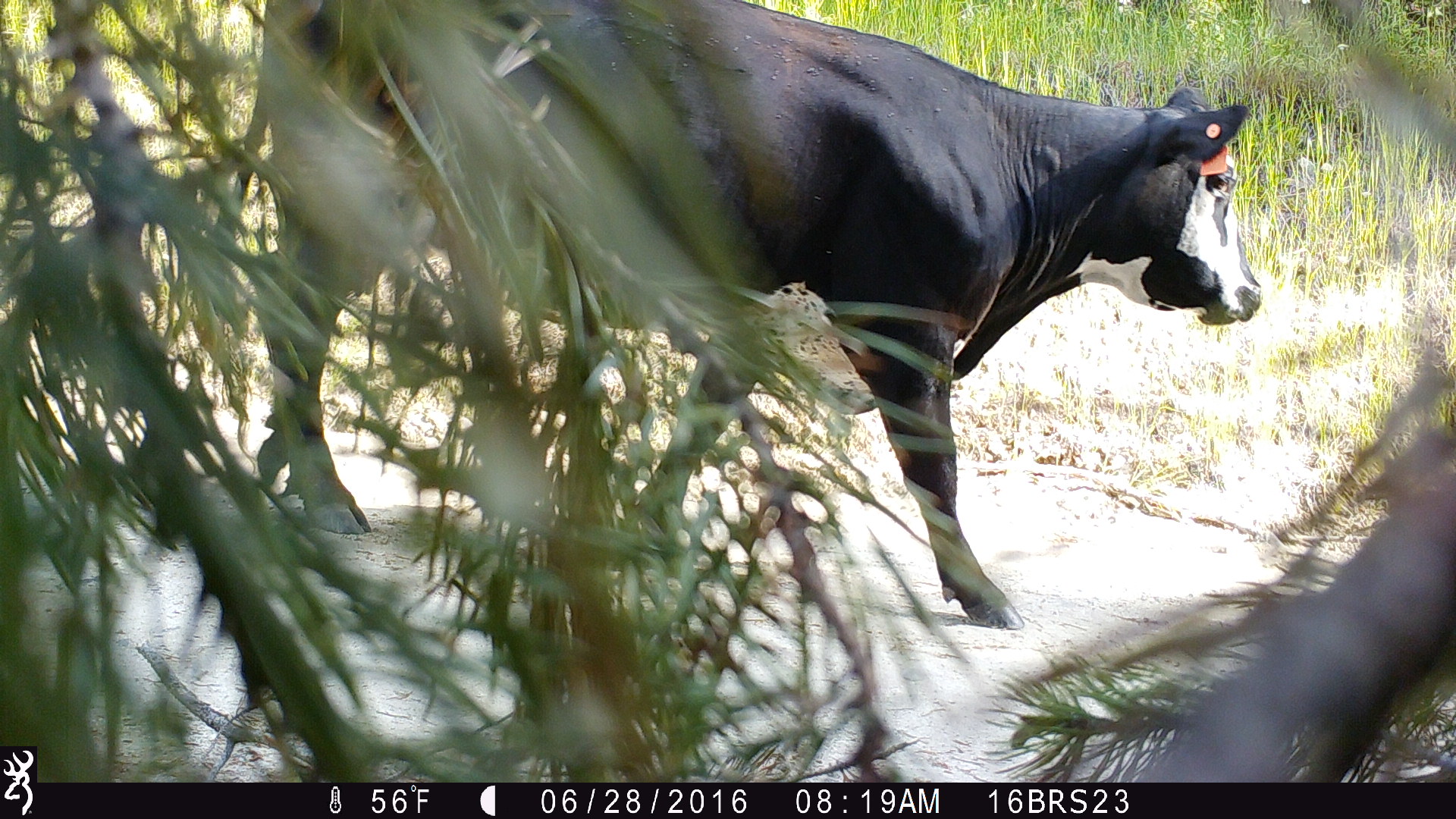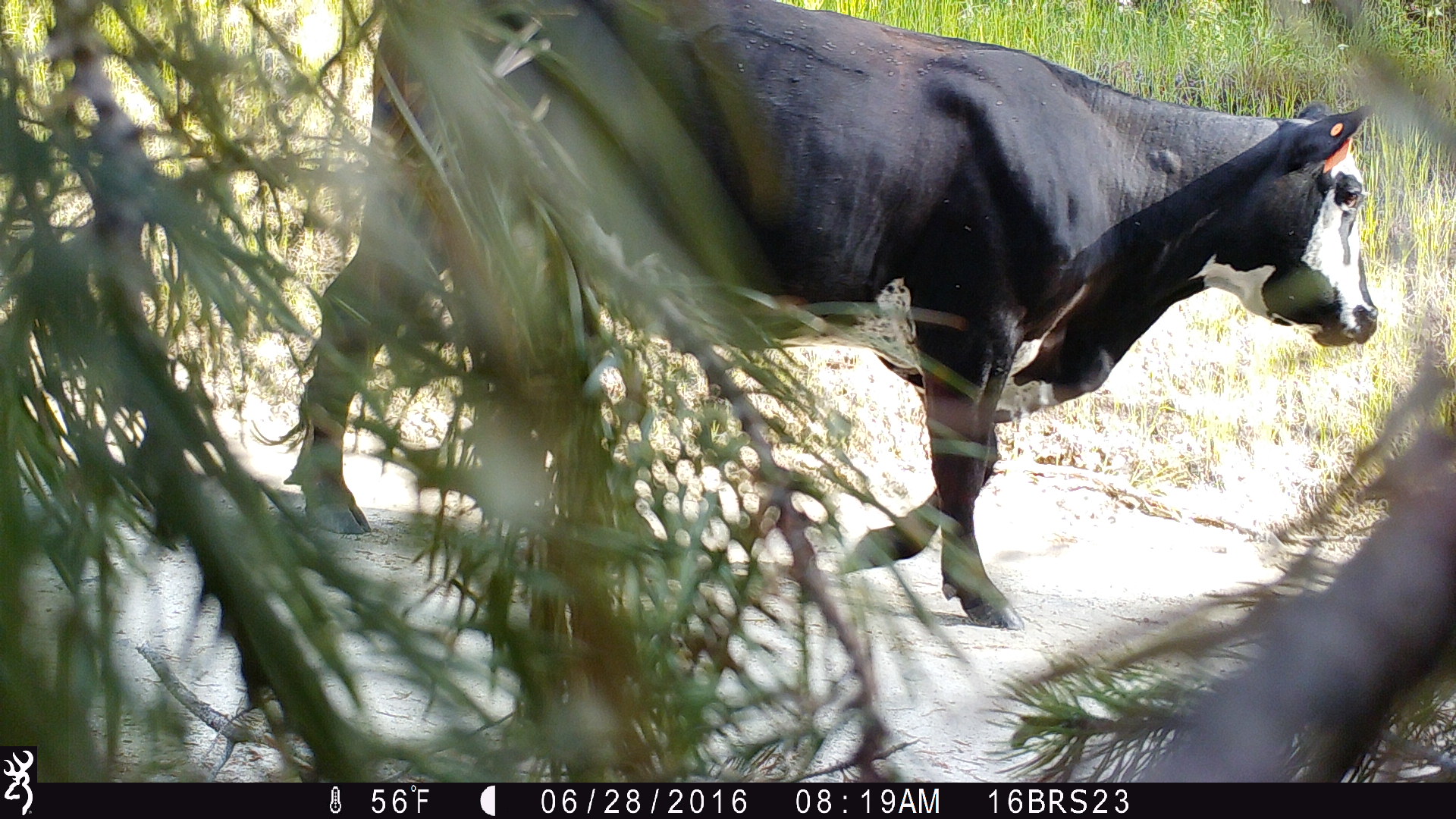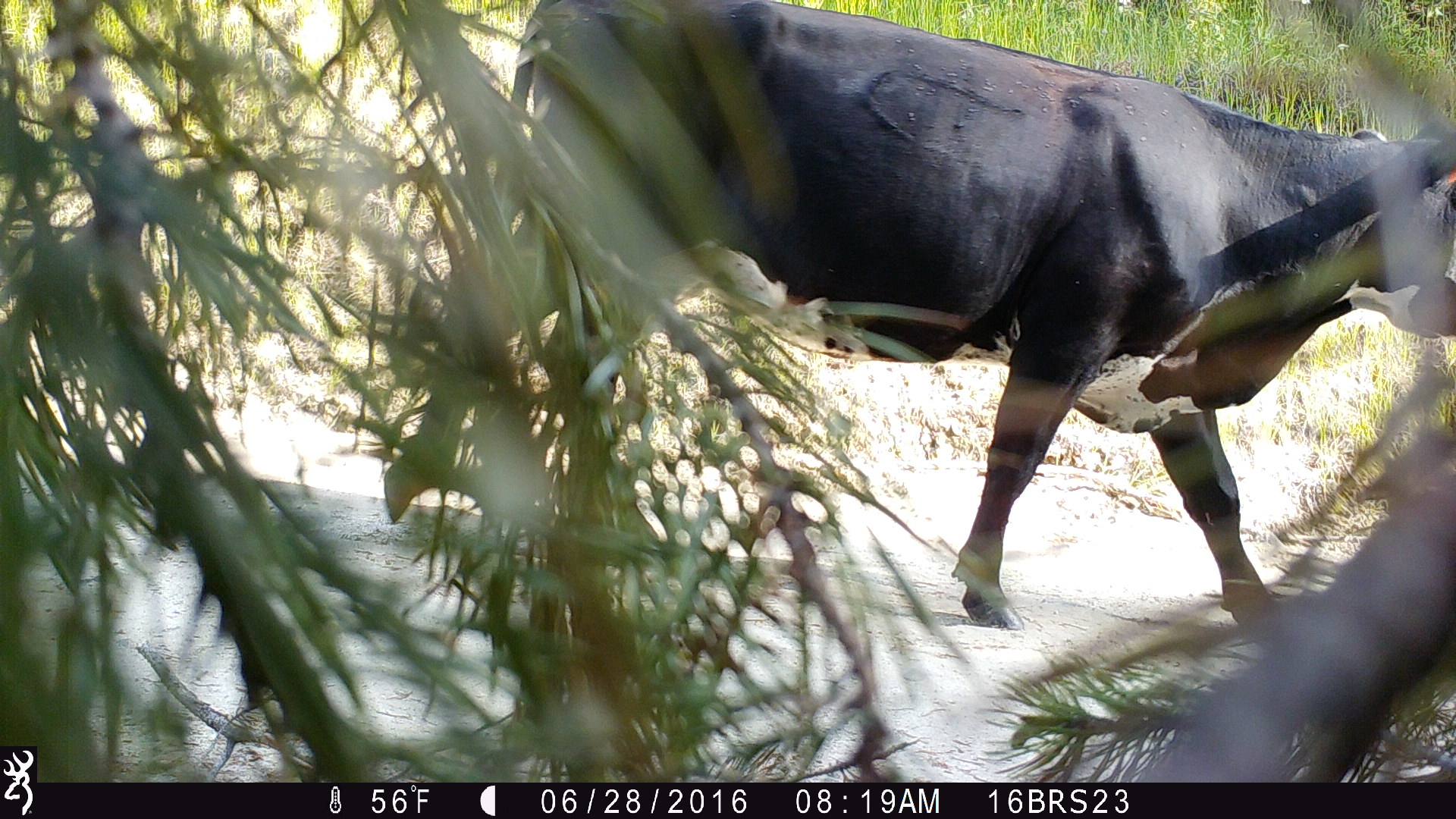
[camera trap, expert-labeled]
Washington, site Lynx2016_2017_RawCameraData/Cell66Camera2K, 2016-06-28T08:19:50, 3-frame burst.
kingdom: Animalia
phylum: Chordata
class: Mammalia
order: Artiodactyla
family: Bovidae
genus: Bos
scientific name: Bos taurus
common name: domestic cattle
Domestic cattle (Bos taurus). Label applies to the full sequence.